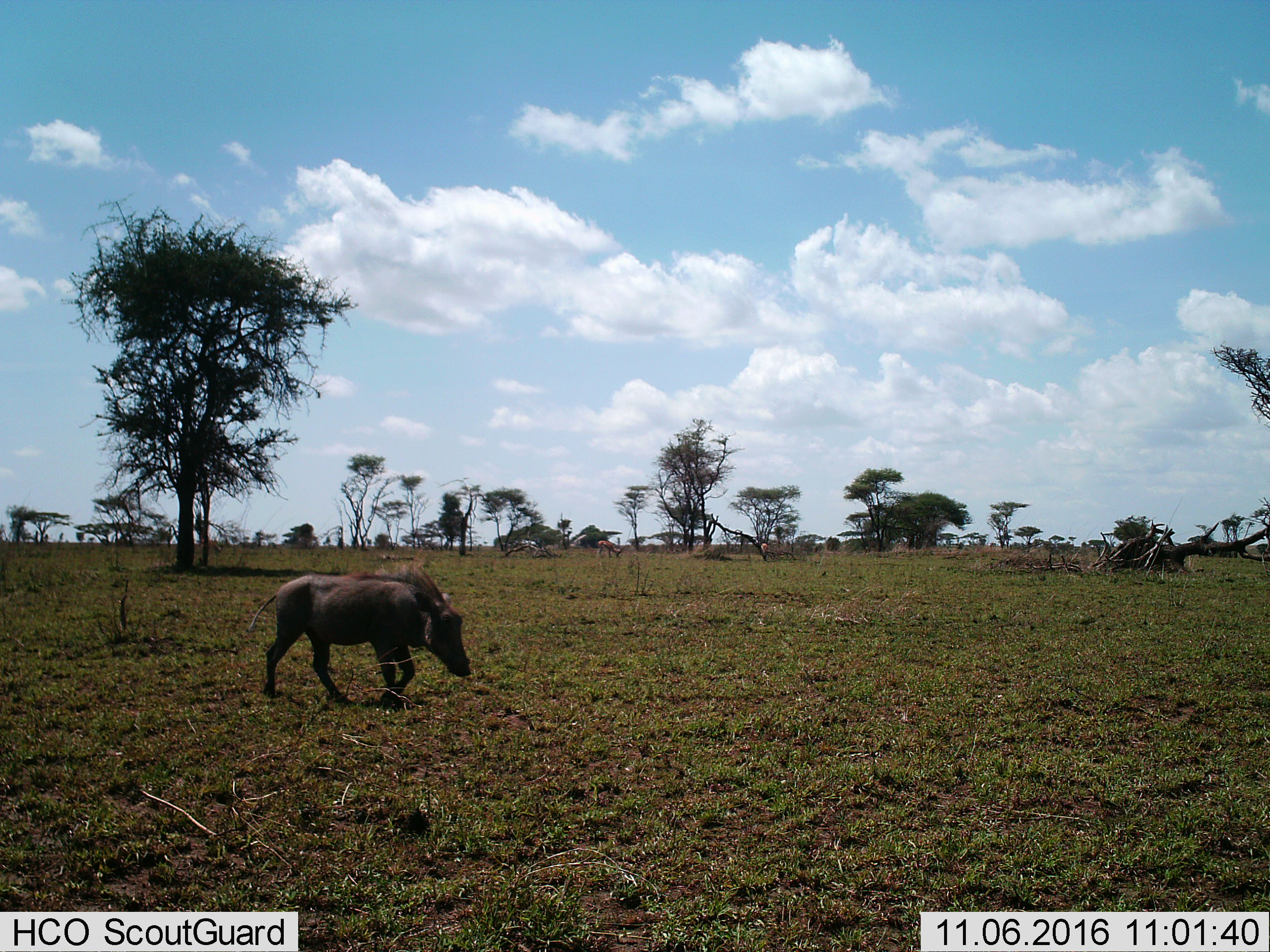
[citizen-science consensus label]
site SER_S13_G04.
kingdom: Animalia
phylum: Chordata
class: Mammalia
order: Artiodactyla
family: Suidae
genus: Phacochoerus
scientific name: Phacochoerus africanus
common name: warthog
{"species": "warthog (Phacochoerus africanus)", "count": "1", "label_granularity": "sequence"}